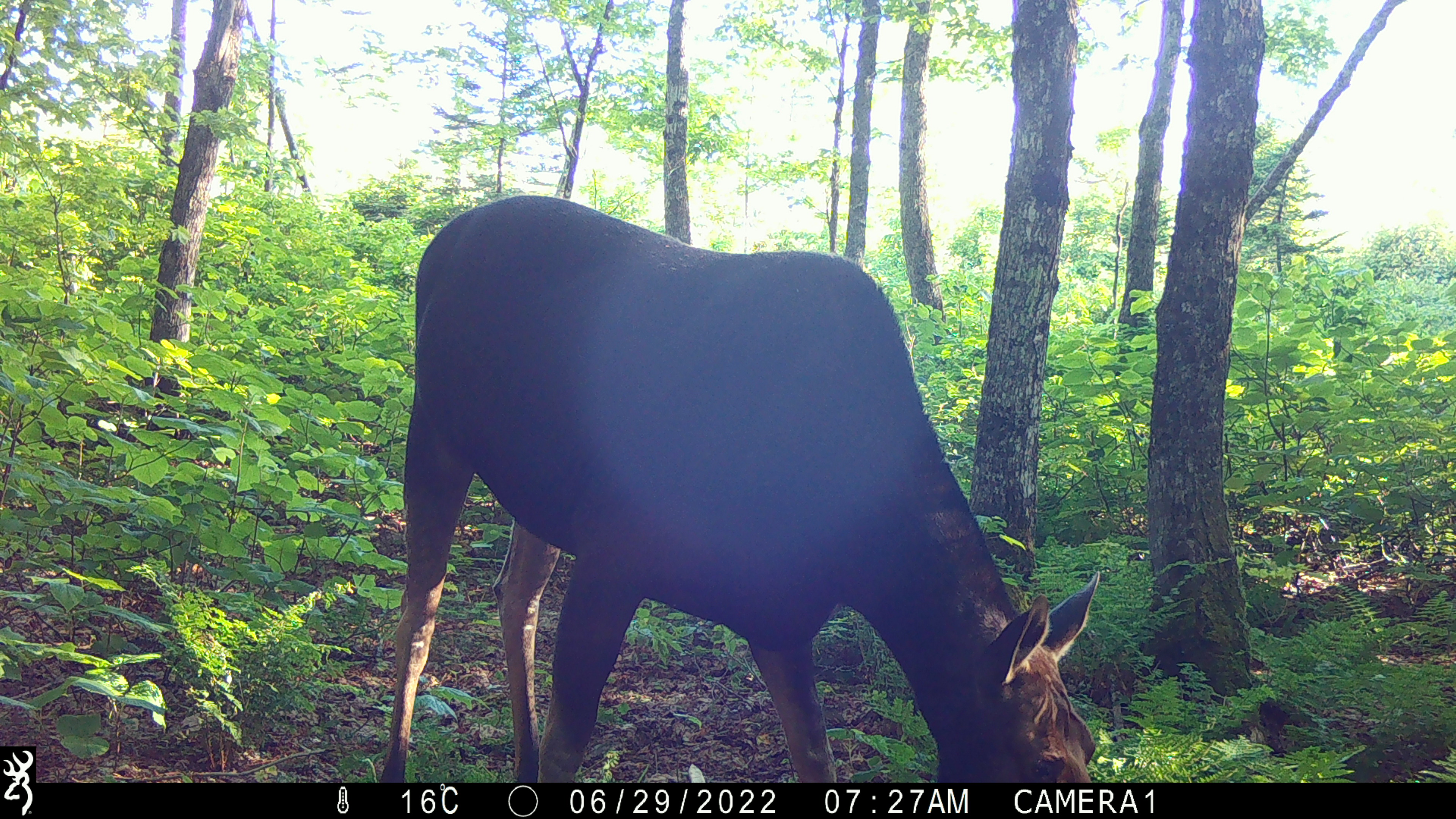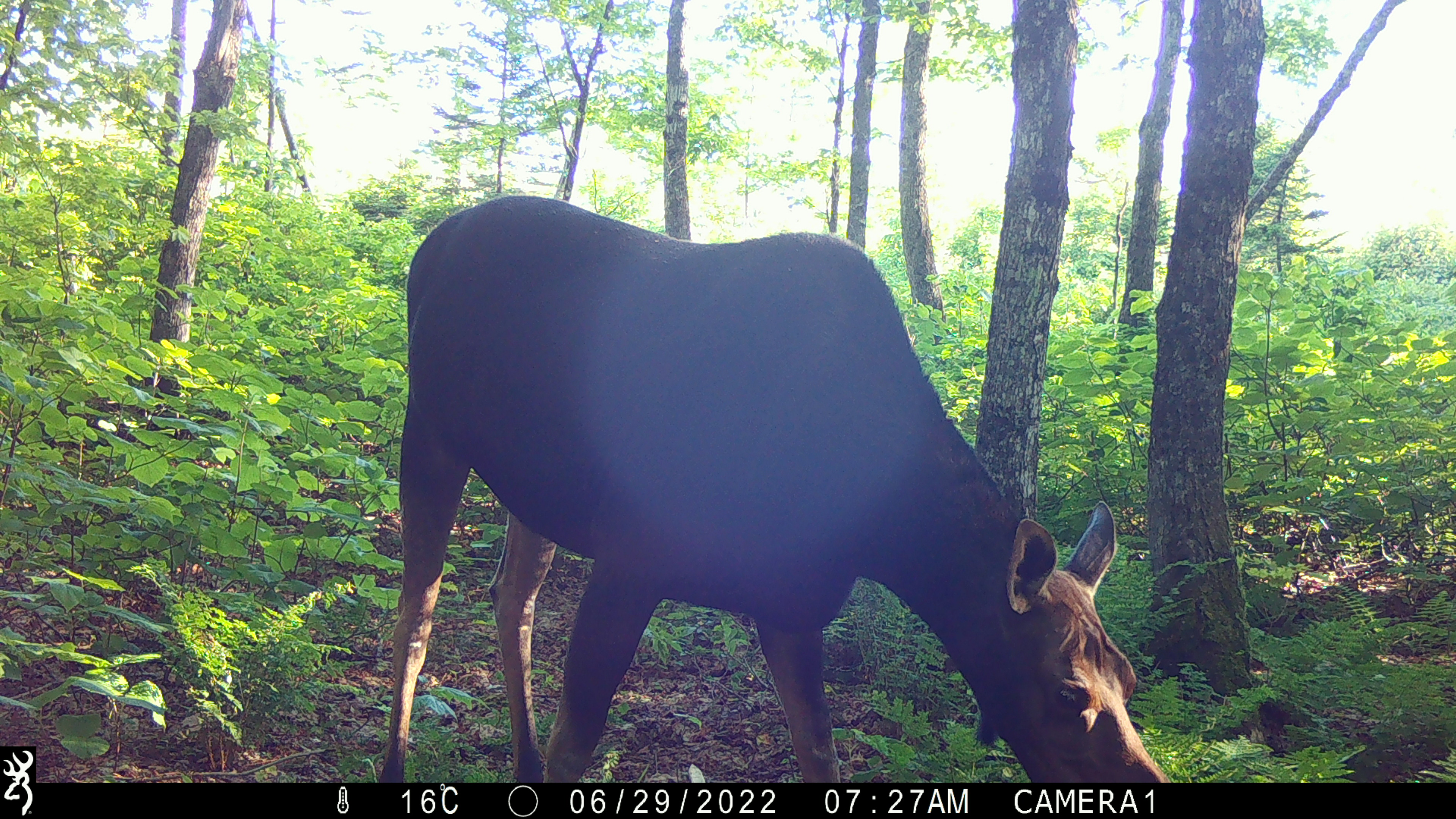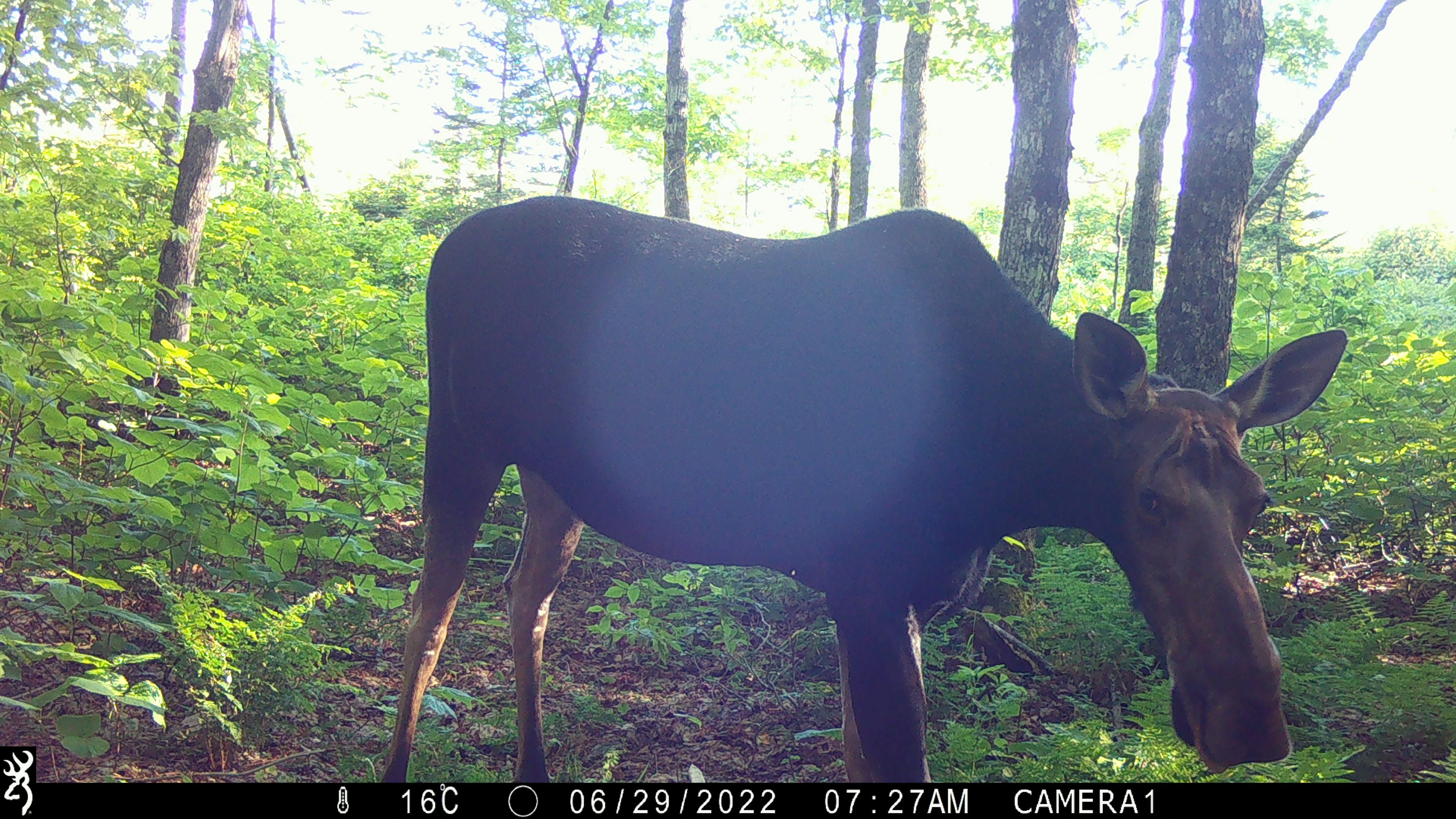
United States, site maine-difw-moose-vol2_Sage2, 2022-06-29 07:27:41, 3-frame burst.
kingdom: Animalia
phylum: Chordata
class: Mammalia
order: Artiodactyla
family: Cervidae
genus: Alces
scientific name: Alces alces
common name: moose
Moose (Alces alces).